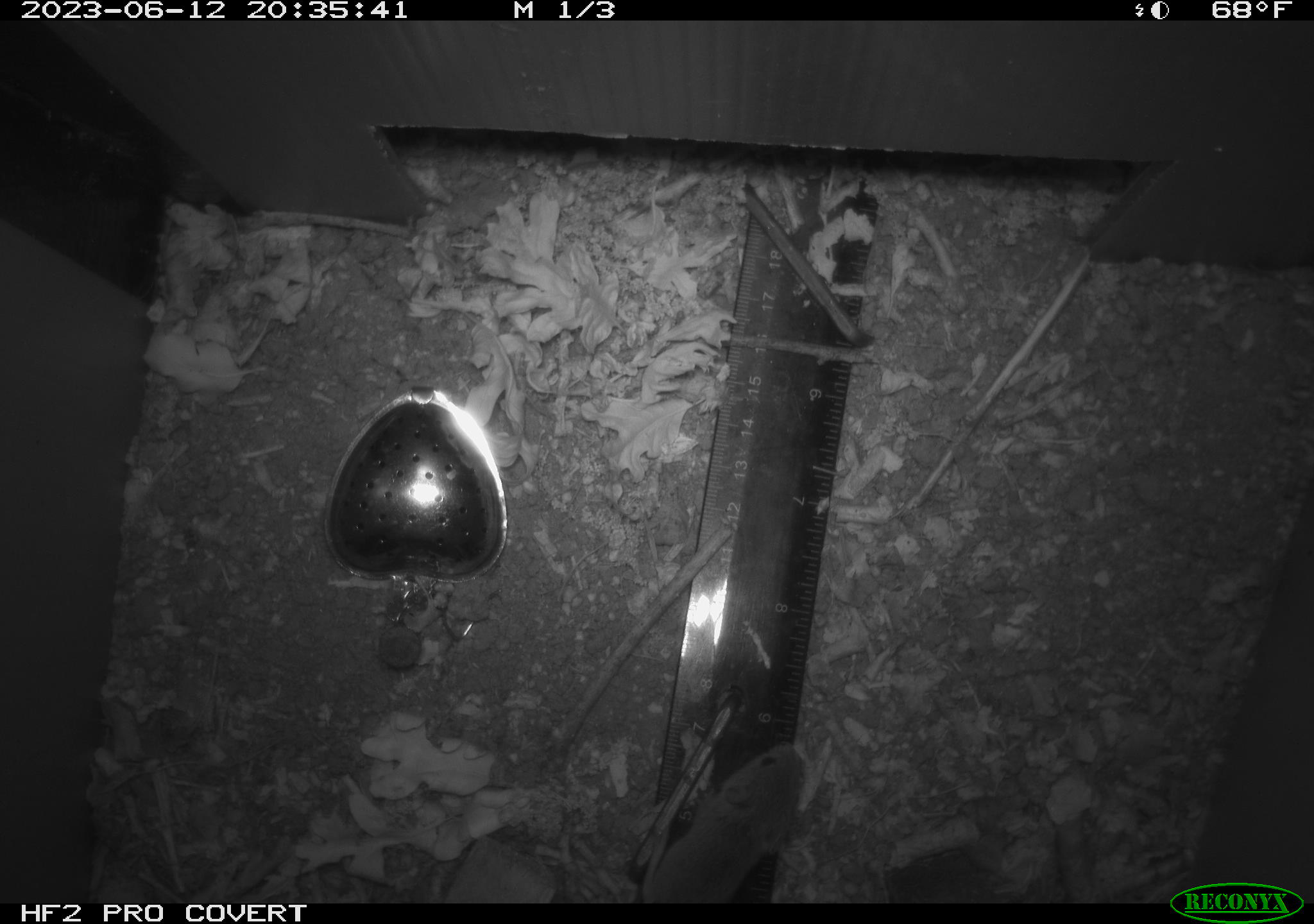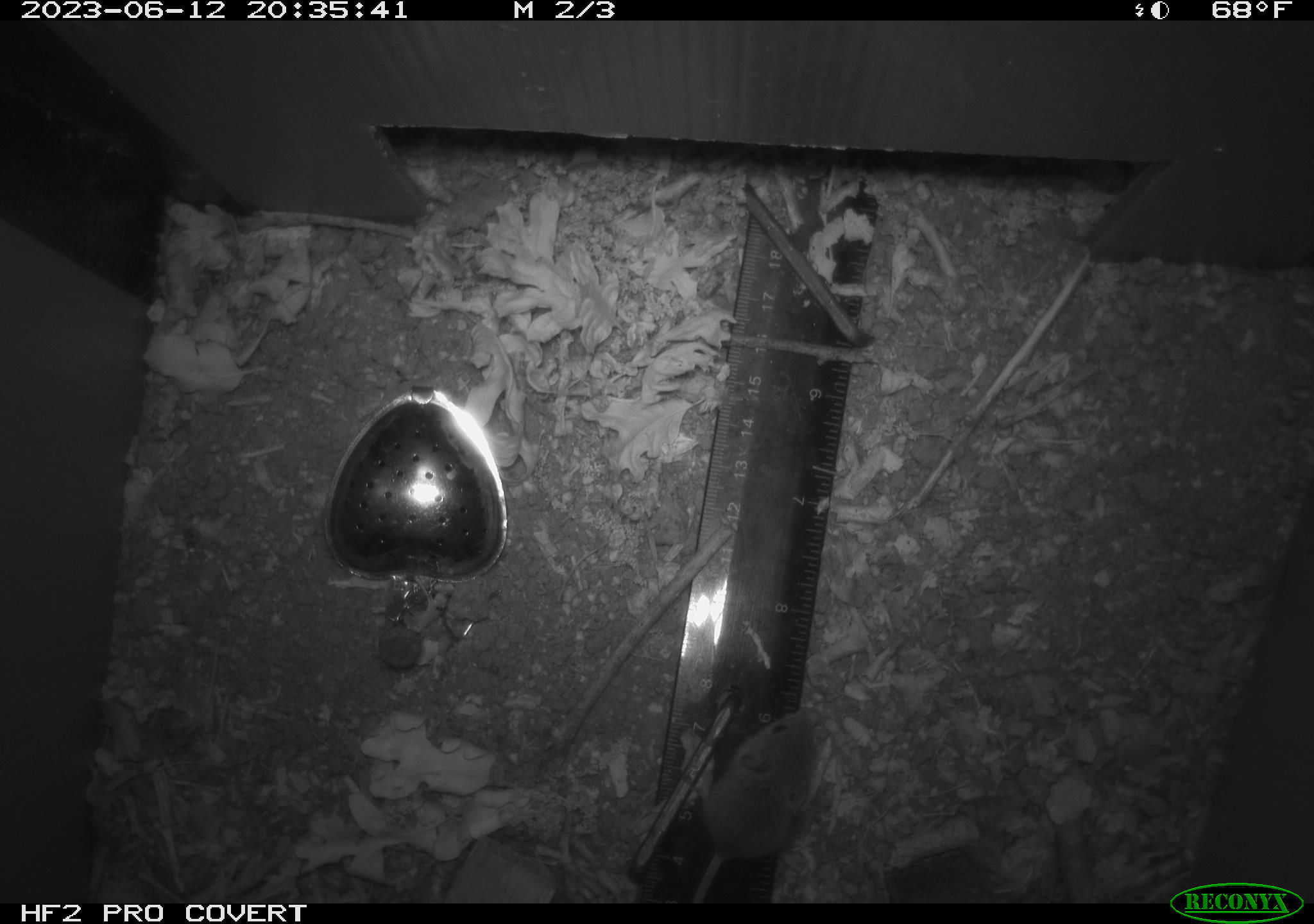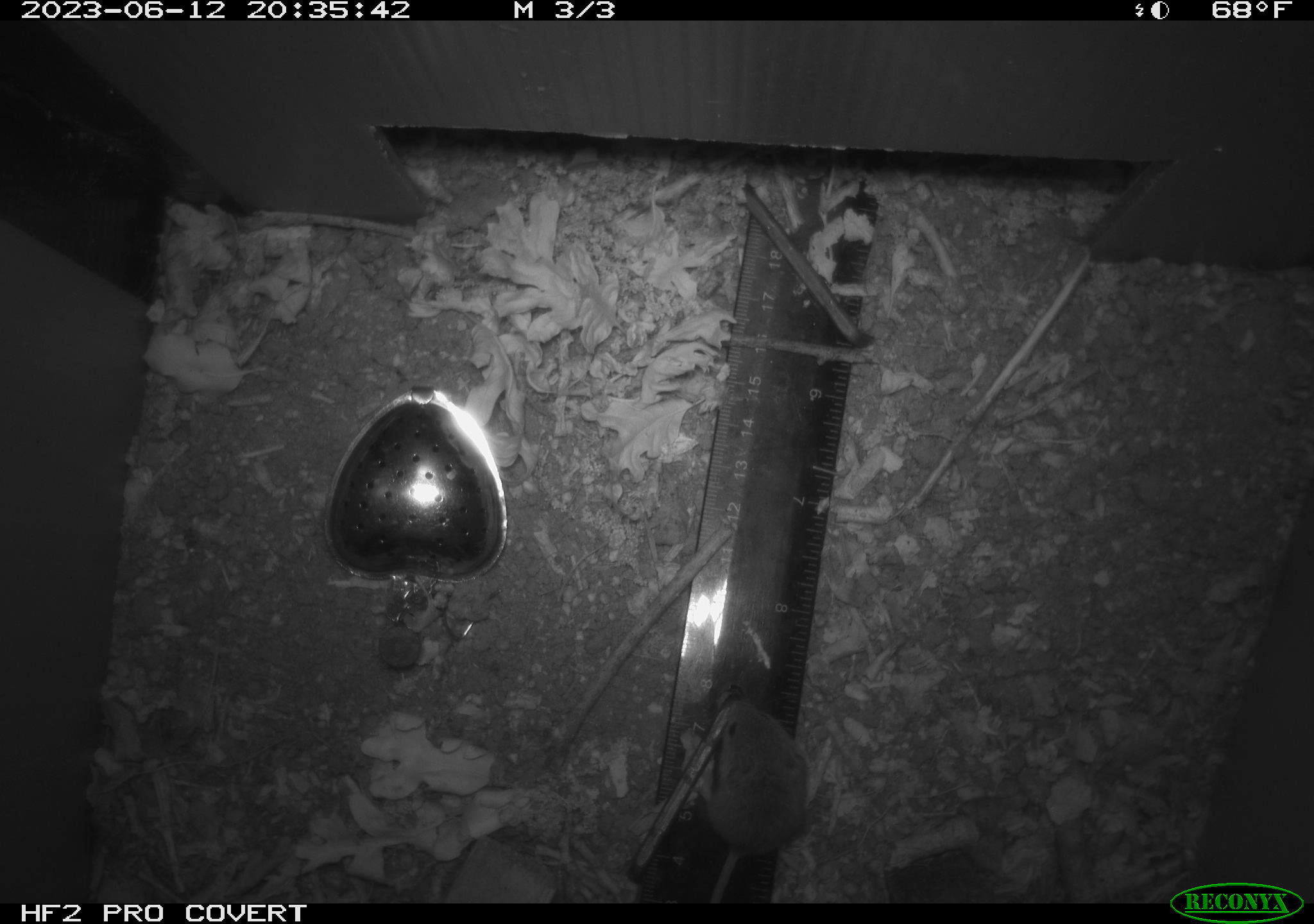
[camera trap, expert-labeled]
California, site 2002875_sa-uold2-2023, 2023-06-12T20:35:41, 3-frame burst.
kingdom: Animalia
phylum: Chordata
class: Mammalia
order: Rodentia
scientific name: Rodentia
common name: mouse species